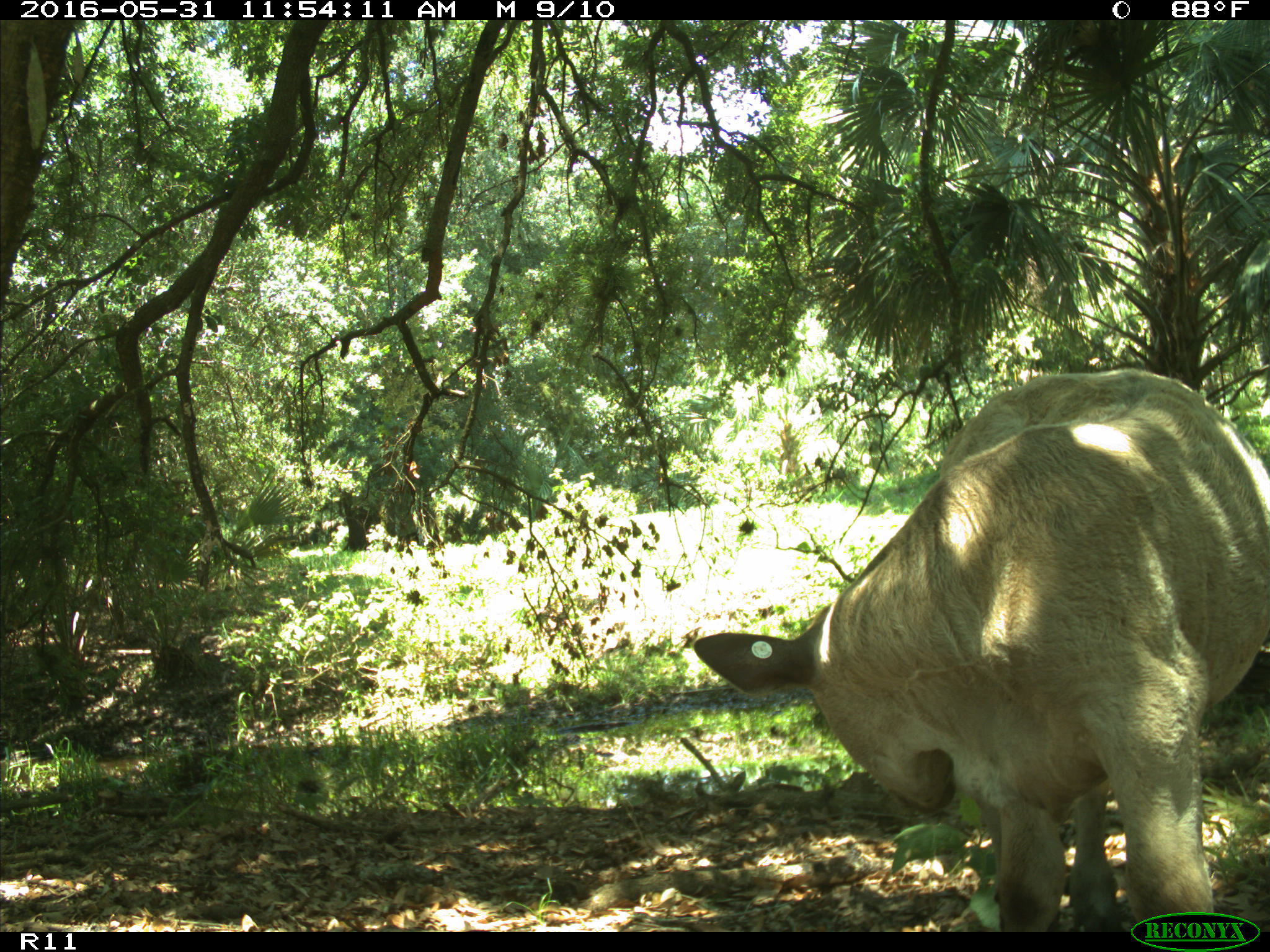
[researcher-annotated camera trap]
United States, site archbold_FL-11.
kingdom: Animalia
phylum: Chordata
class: Mammalia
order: Artiodactyla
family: Bovidae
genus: Bos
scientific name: Bos taurus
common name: domestic cow